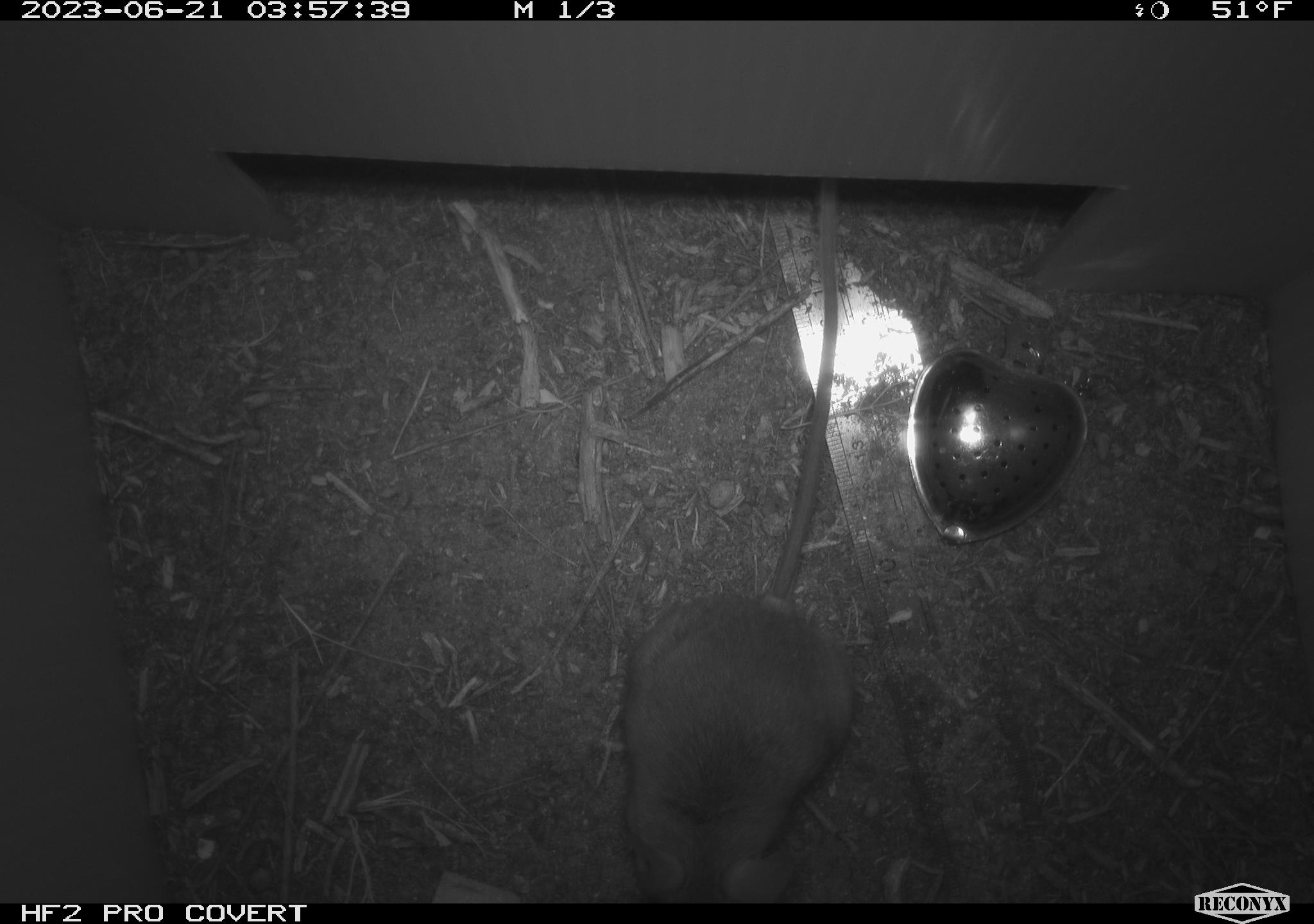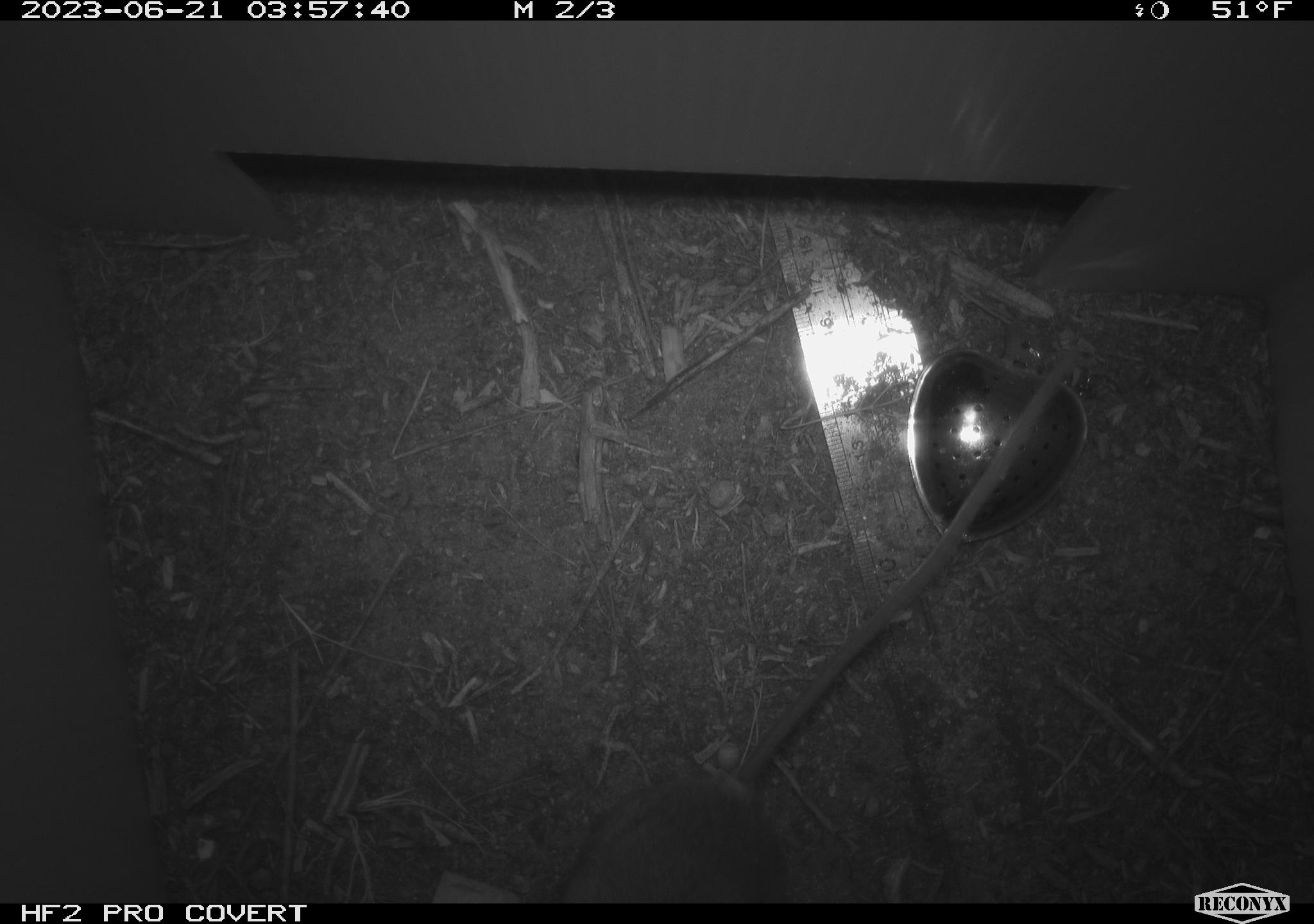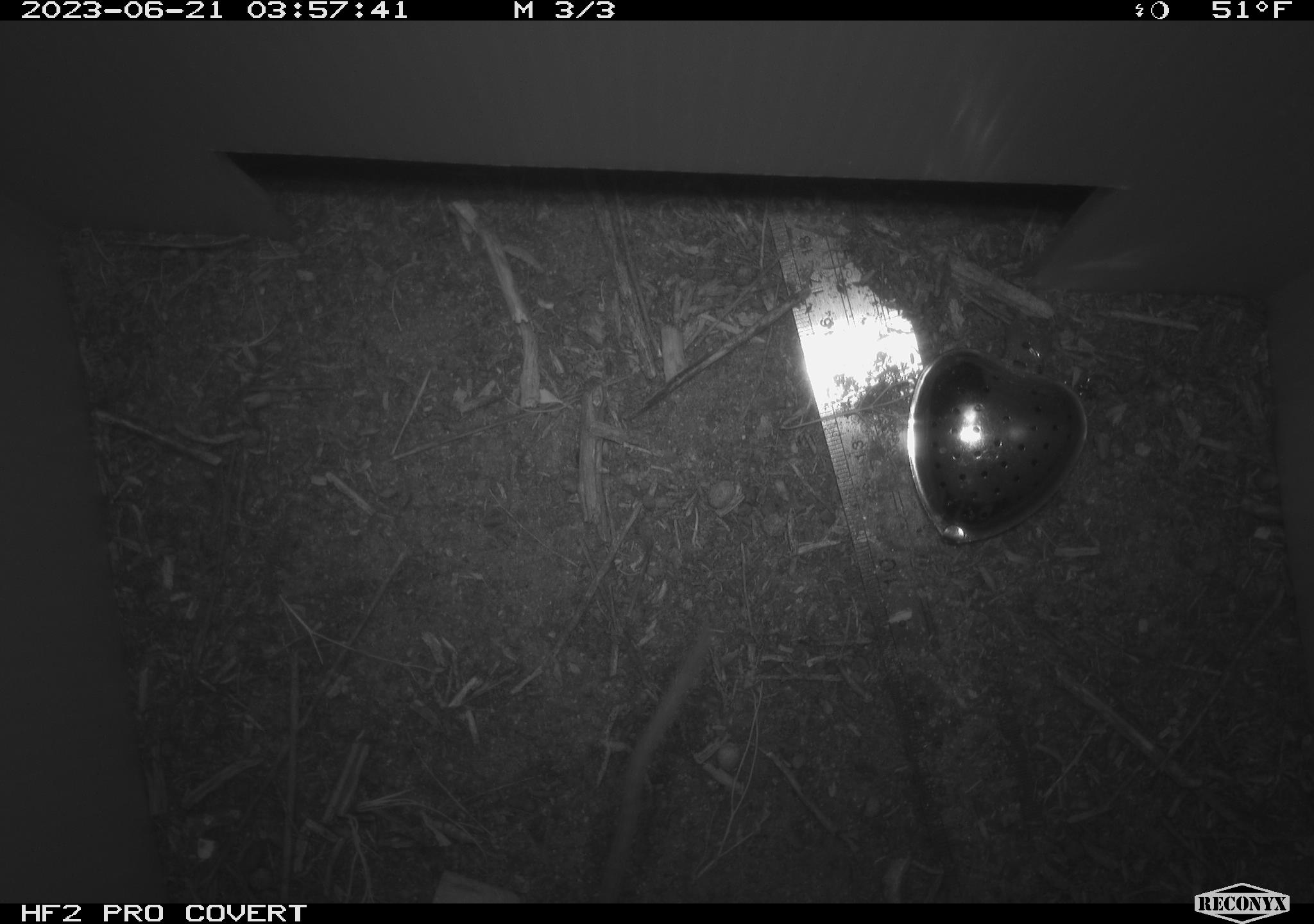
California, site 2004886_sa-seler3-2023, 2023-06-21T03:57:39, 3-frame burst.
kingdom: Animalia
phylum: Chordata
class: Mammalia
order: Rodentia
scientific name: Rodentia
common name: mouse species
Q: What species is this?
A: Mouse species (Rodentia).